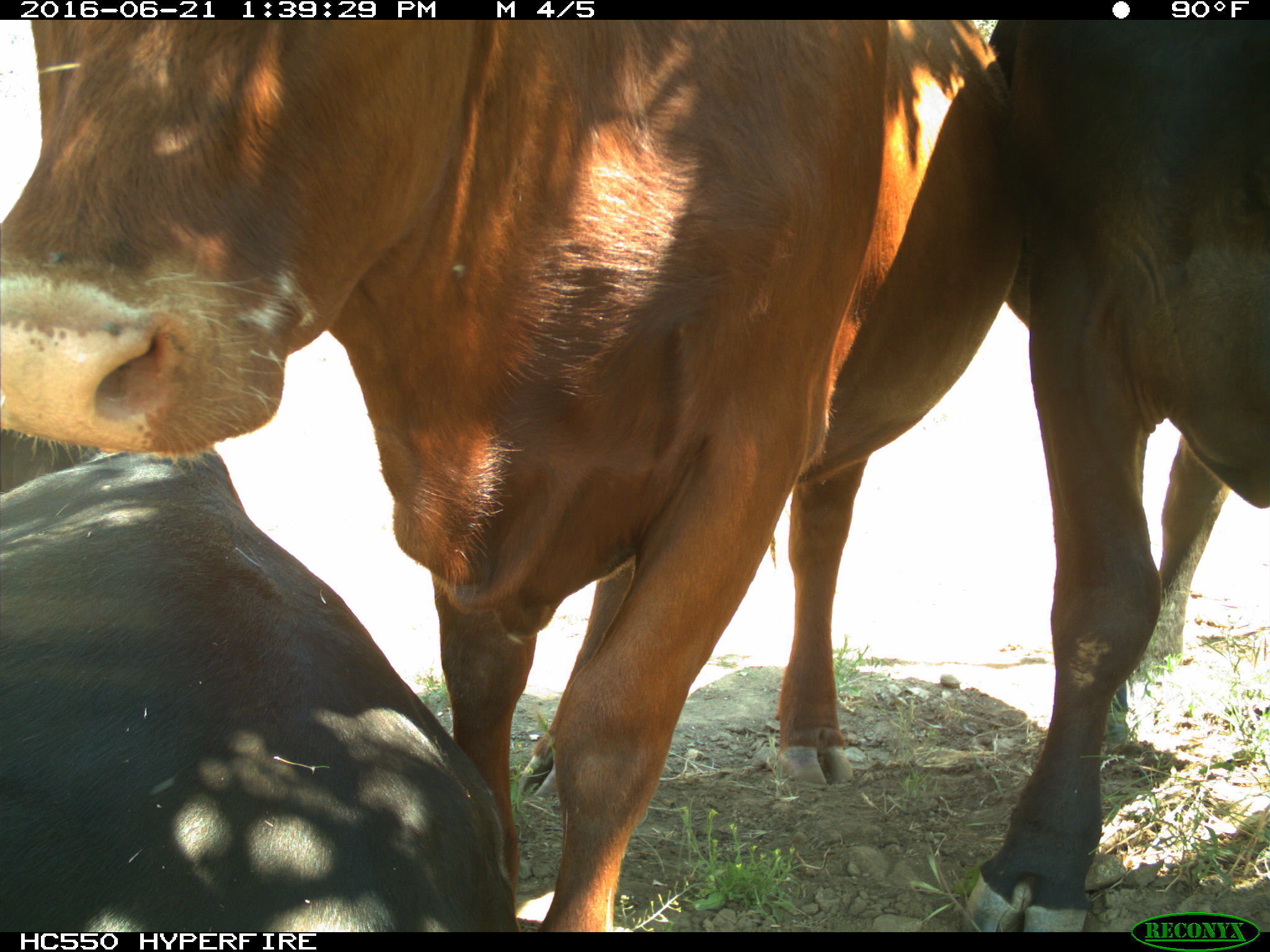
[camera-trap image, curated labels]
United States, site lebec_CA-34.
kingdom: Animalia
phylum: Chordata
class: Mammalia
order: Artiodactyla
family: Bovidae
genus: Bos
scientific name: Bos taurus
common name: domestic cow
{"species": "Bos taurus (domestic cow)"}